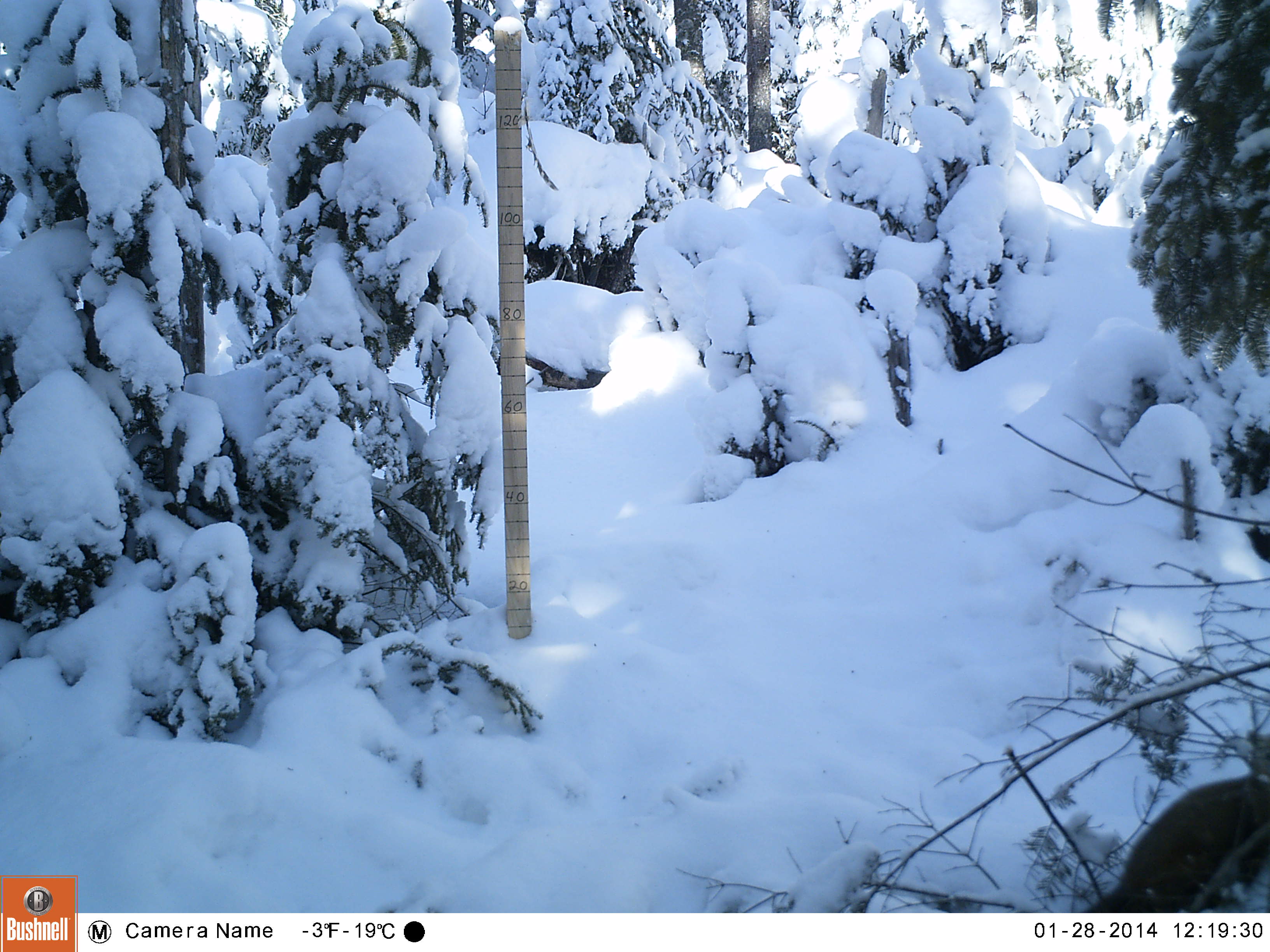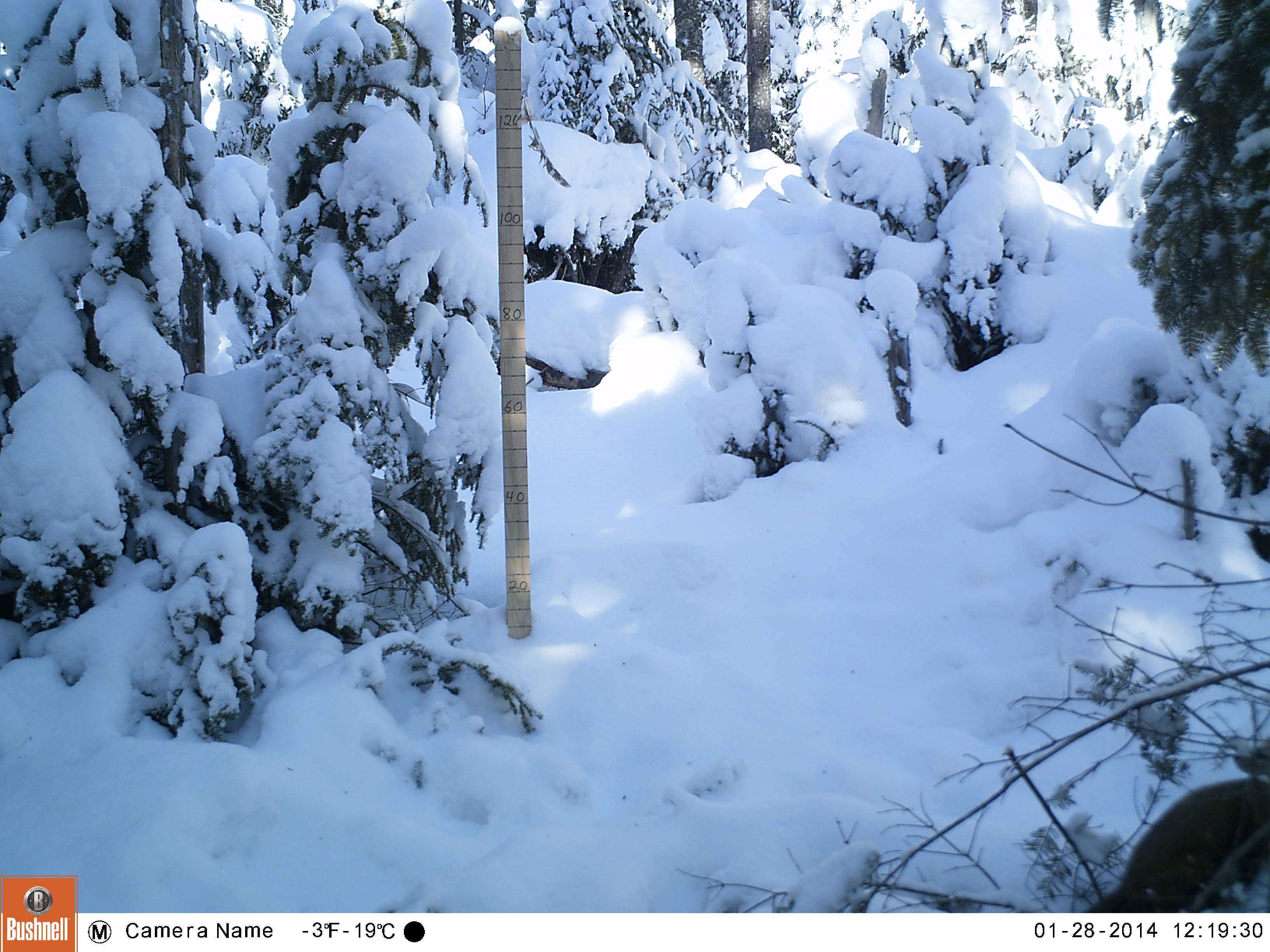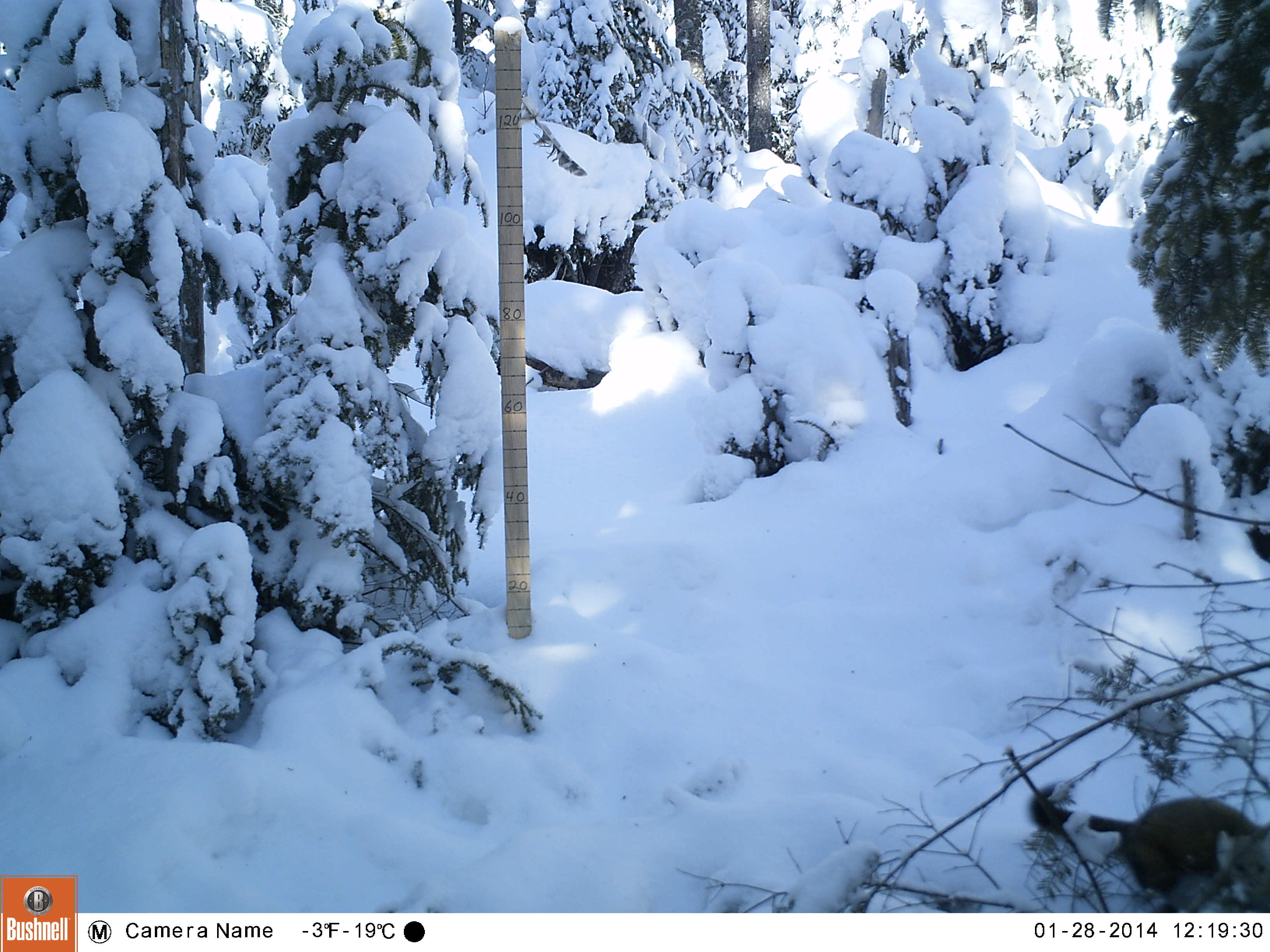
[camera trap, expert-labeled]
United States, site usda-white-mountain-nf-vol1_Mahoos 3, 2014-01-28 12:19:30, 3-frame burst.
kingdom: Animalia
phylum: Chordata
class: Mammalia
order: Carnivora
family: Mustelidae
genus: Martes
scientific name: Martes americana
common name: american marten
American marten (Martes americana).